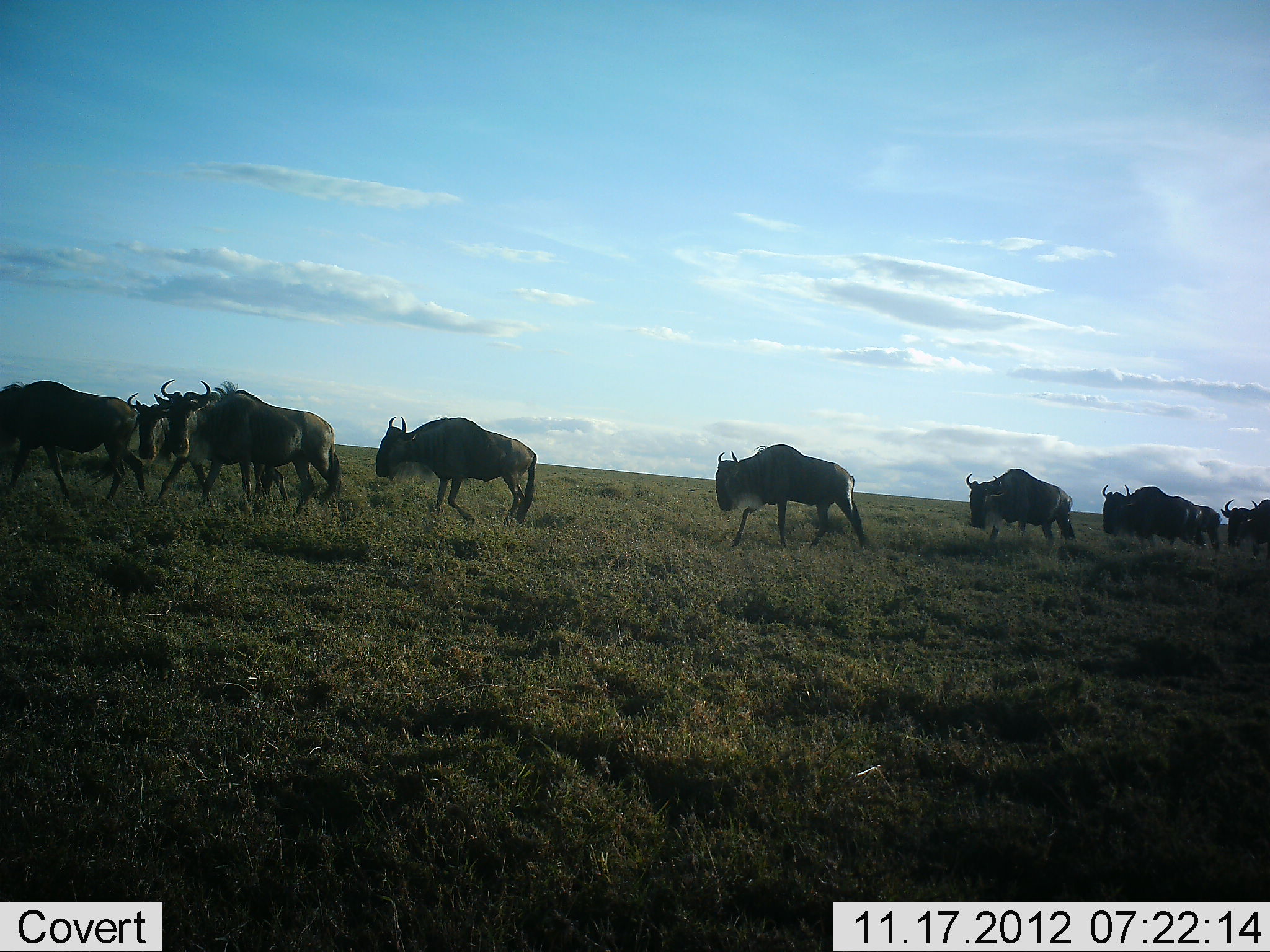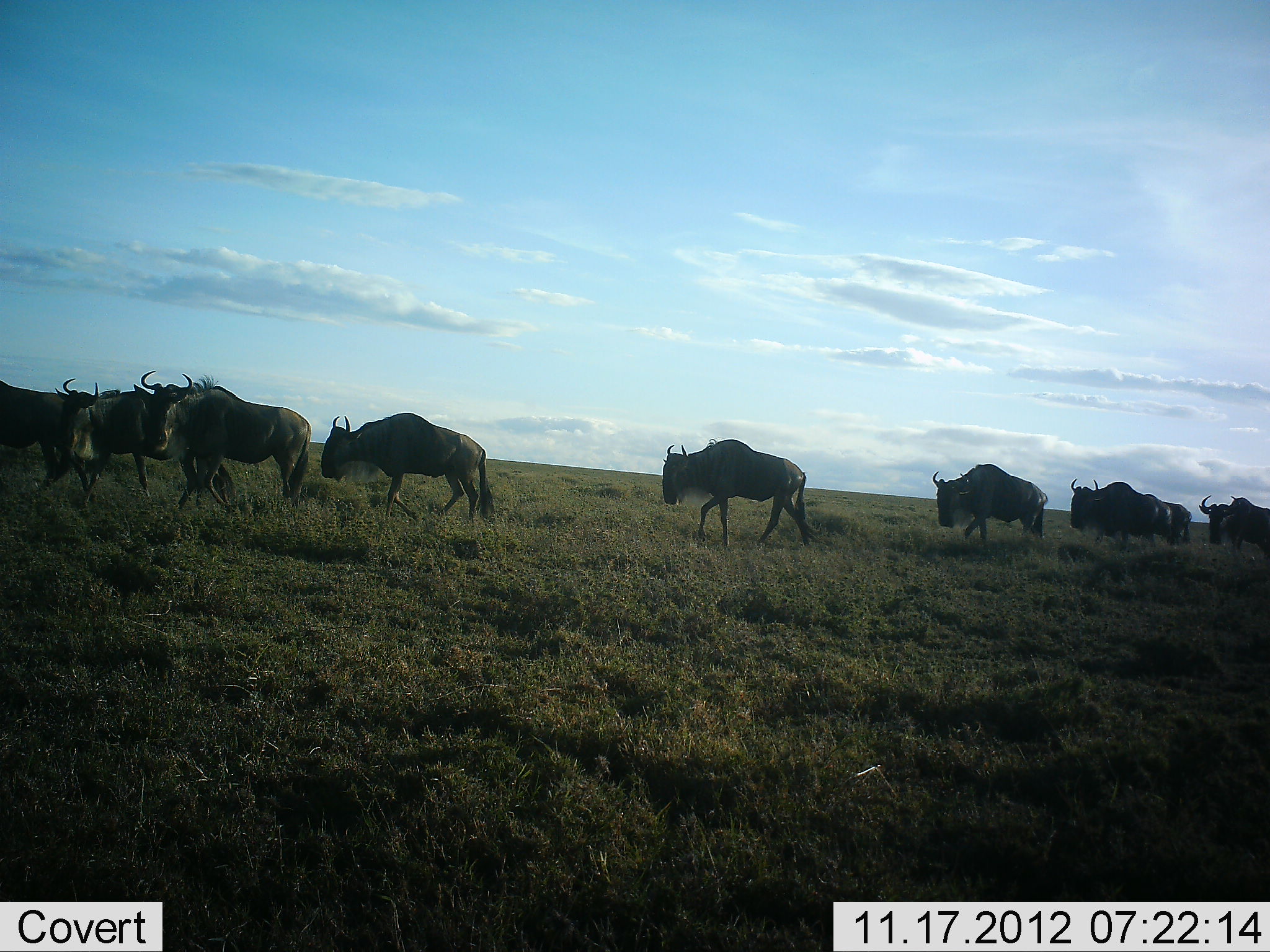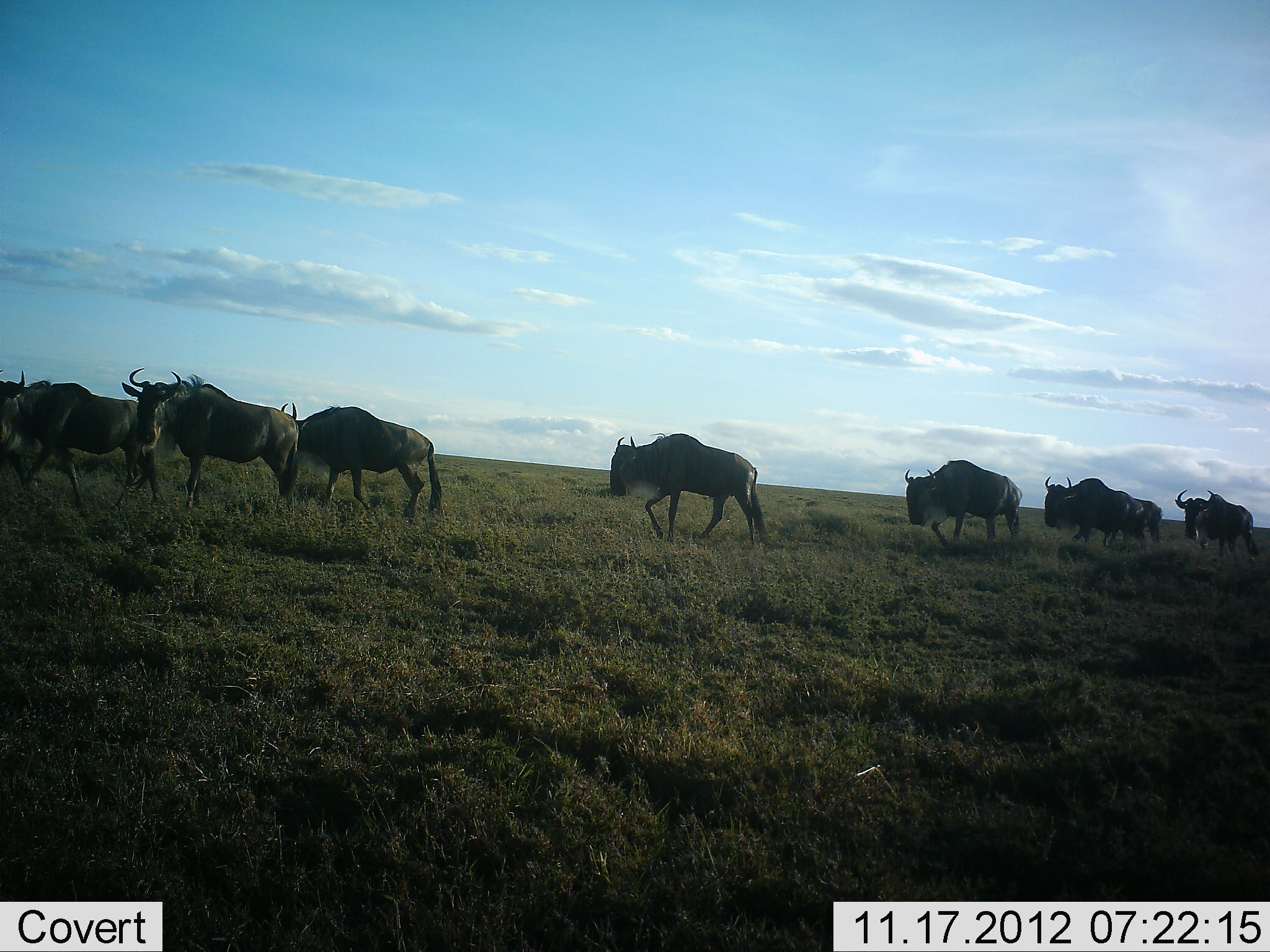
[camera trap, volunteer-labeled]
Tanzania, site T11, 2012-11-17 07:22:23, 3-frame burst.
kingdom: Animalia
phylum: Chordata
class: Mammalia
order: Artiodactyla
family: Bovidae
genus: Connochaetes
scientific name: Connochaetes taurinus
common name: blue wildebeest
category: wildebeest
Wildebeest (blue wildebeest) (Connochaetes taurinus), count 9. Behavior (volunteer vote fractions): standing 0%, resting 0%, moving 100%, interacting 10%. Young present (vote fraction): 0%. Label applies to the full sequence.